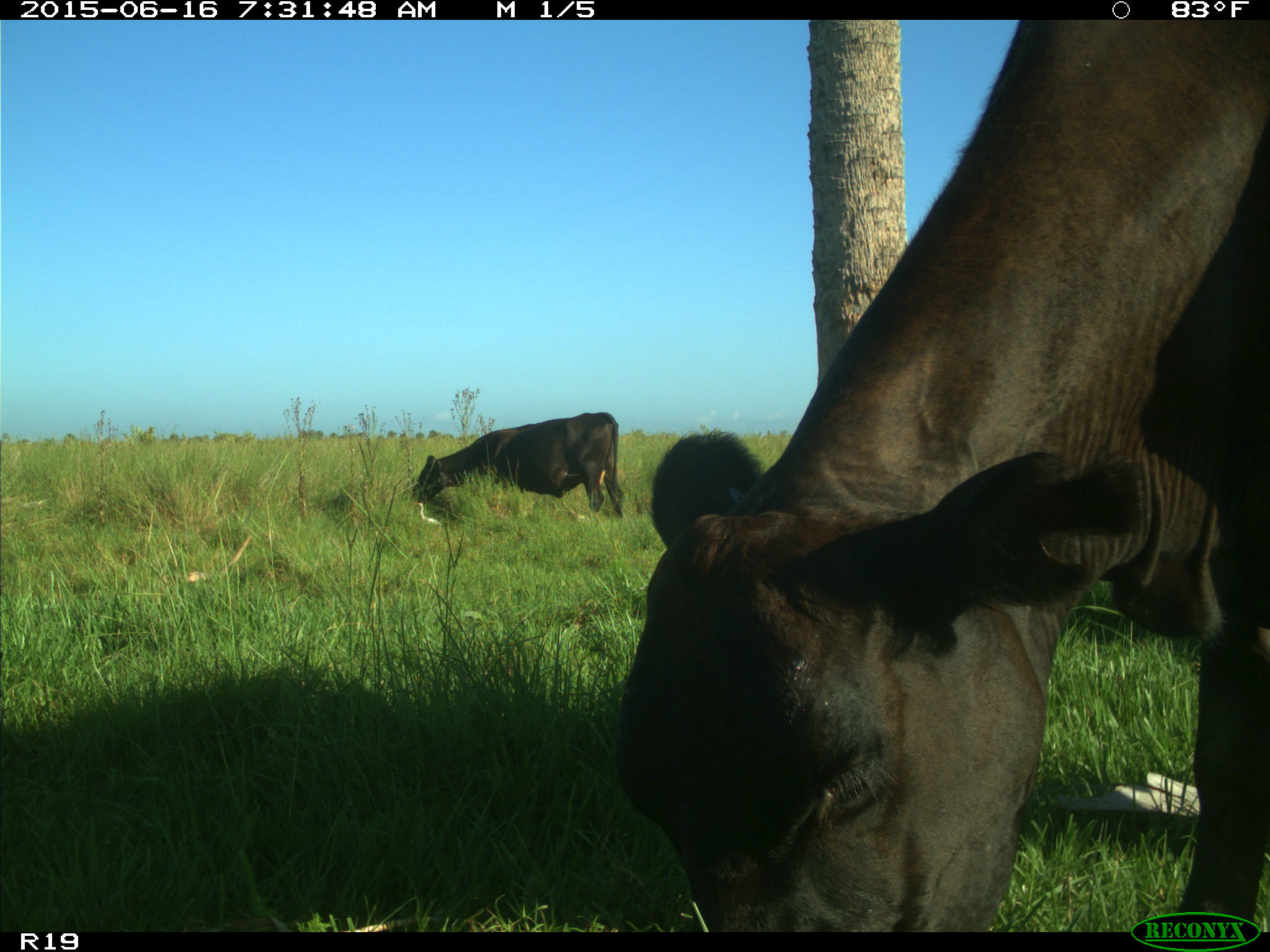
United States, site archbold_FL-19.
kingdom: Animalia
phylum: Chordata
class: Mammalia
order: Artiodactyla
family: Bovidae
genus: Bos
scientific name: Bos taurus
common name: domestic cow